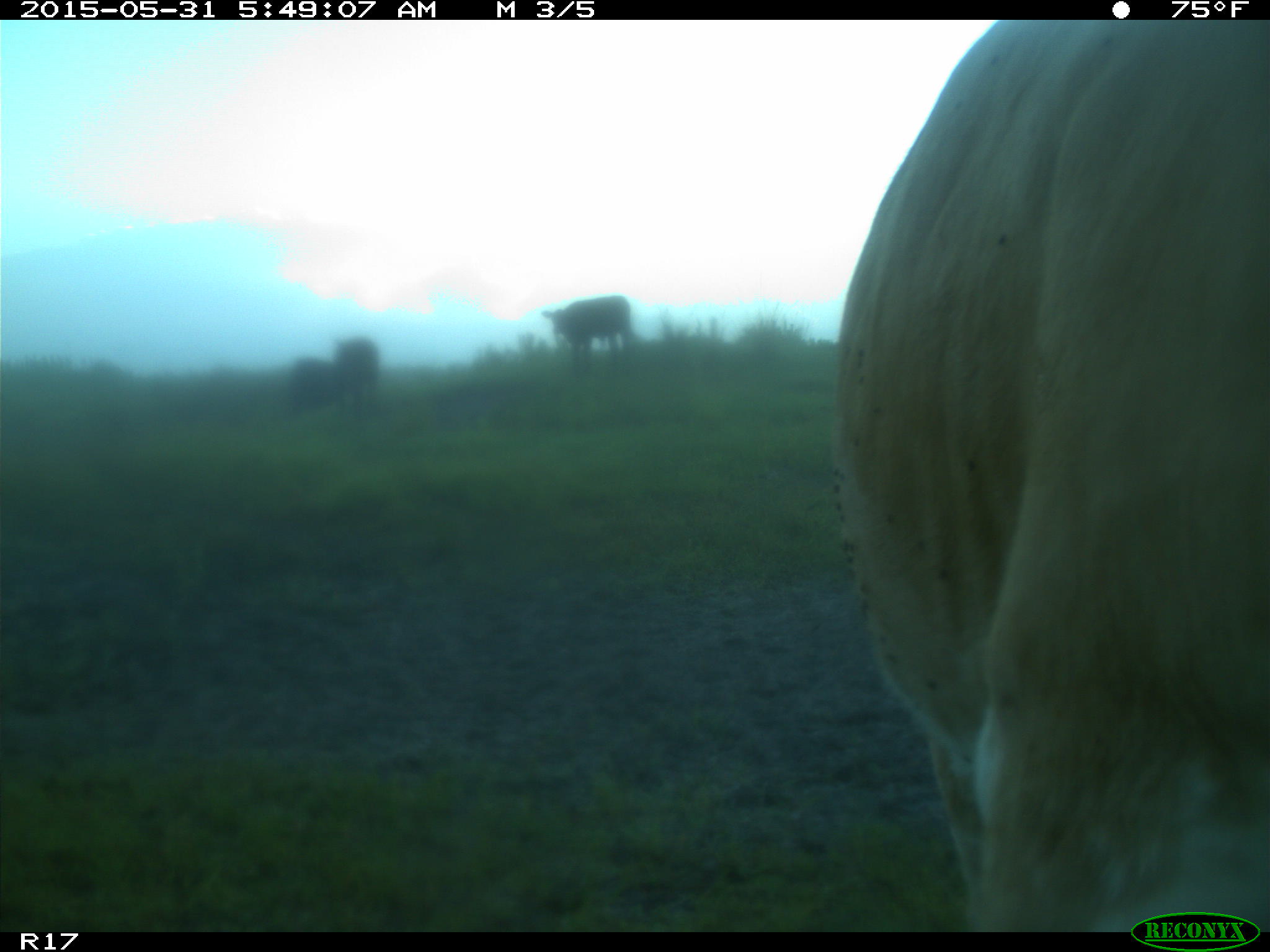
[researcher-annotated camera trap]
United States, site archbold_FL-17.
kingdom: Animalia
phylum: Chordata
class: Mammalia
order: Artiodactyla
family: Bovidae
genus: Bos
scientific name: Bos taurus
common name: domestic cow